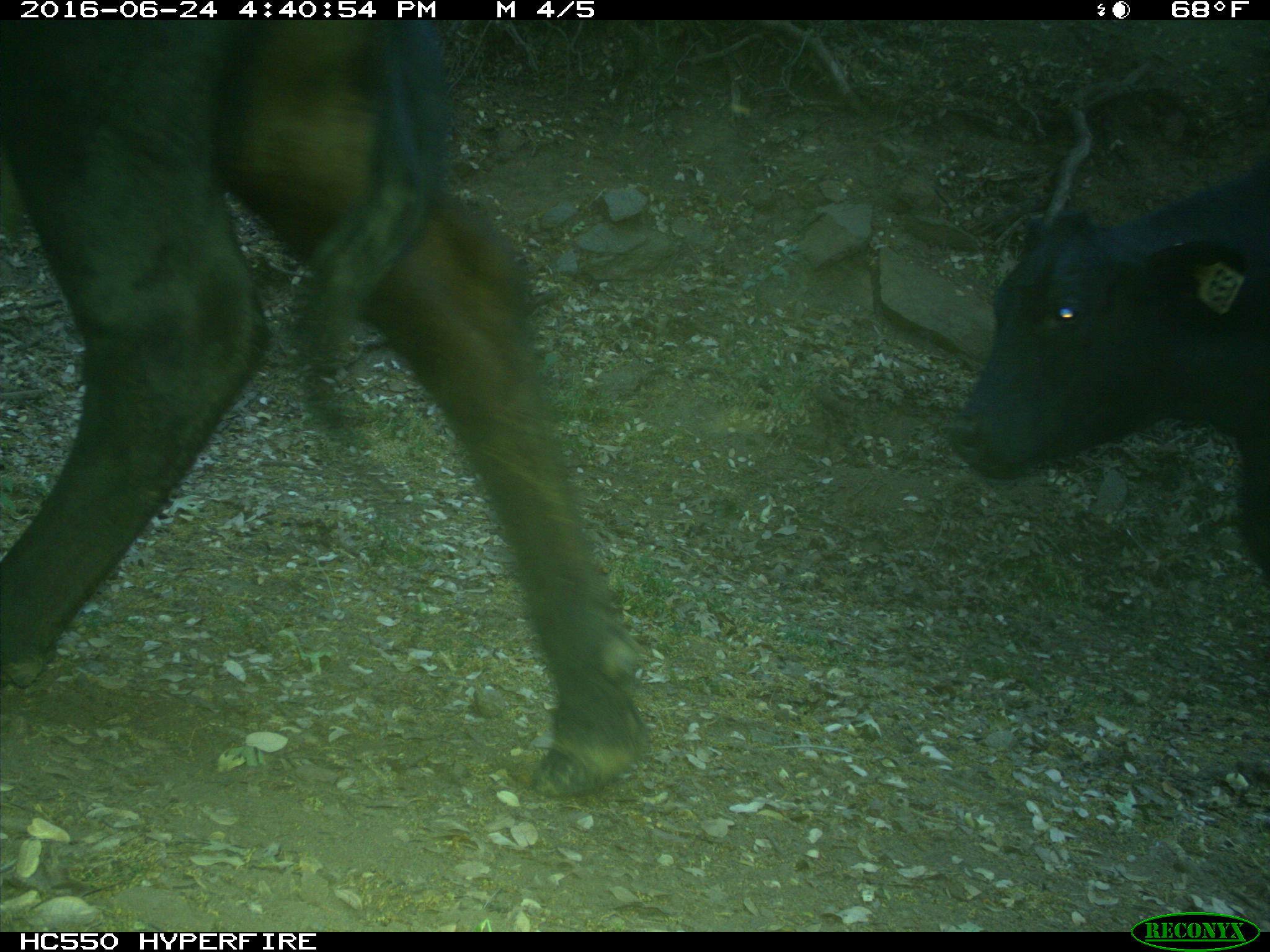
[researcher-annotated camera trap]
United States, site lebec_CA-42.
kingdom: Animalia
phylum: Chordata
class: Mammalia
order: Artiodactyla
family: Bovidae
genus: Bos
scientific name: Bos taurus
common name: domestic cow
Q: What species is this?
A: Bos taurus (domestic cow).